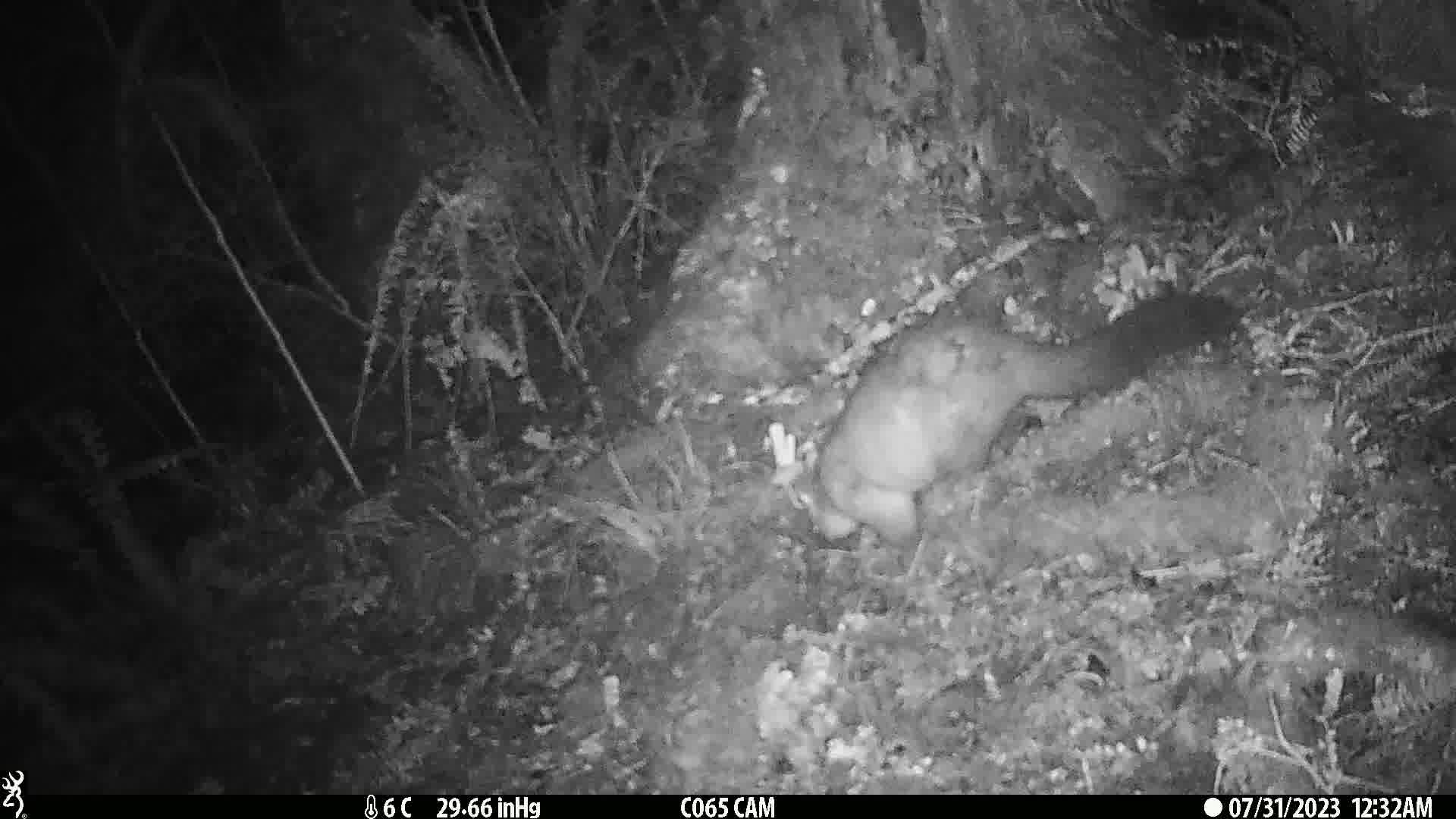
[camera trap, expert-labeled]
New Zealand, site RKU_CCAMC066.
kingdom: Animalia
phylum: Chordata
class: Mammalia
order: Diprotodontia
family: Phalangeridae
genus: Trichosurus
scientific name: Trichosurus vulpecula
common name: common brushtail possum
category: possum